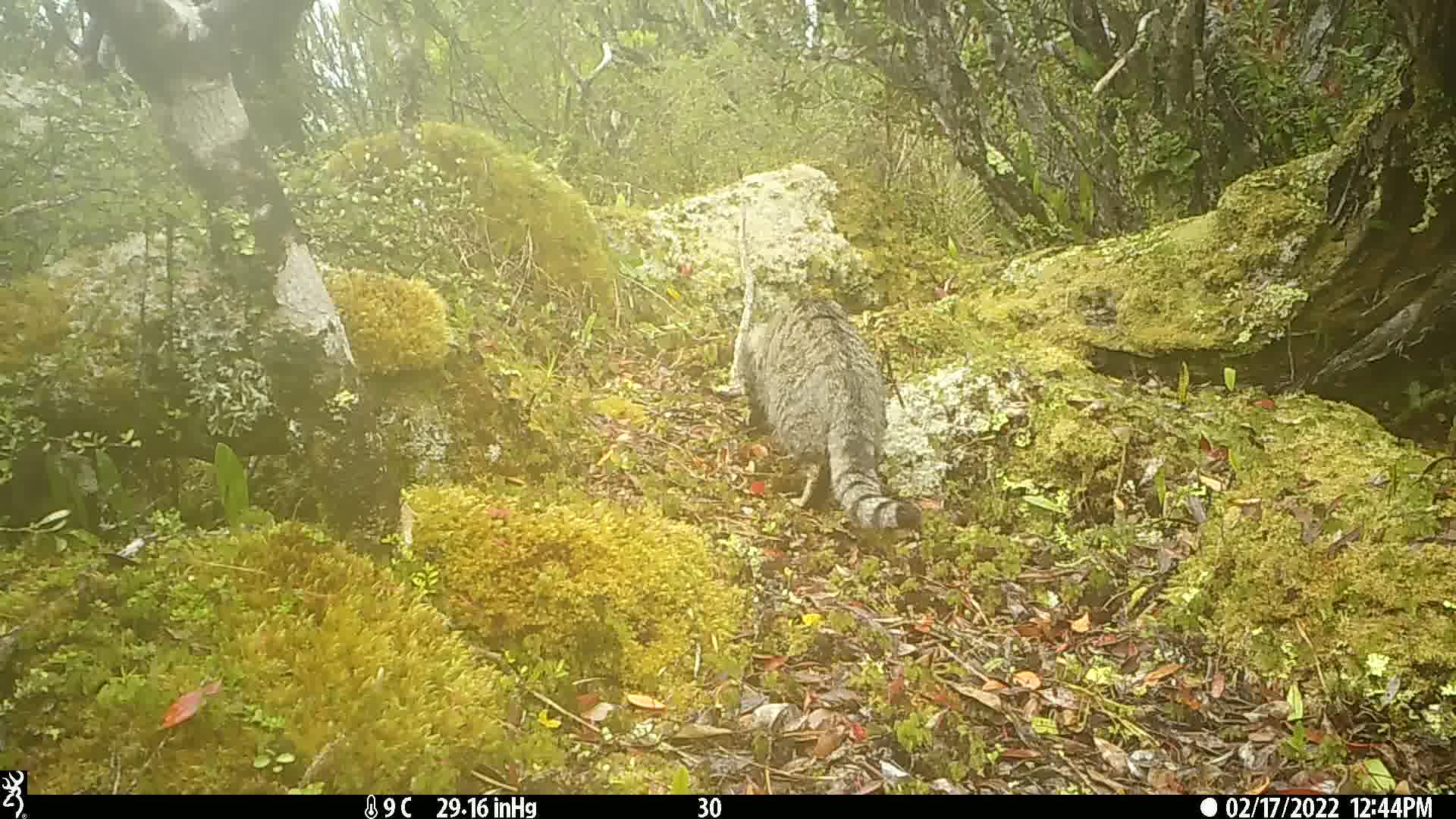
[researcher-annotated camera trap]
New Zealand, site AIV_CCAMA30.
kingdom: Animalia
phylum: Chordata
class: Mammalia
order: Carnivora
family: Felidae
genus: Felis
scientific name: Felis catus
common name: domestic cat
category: cat